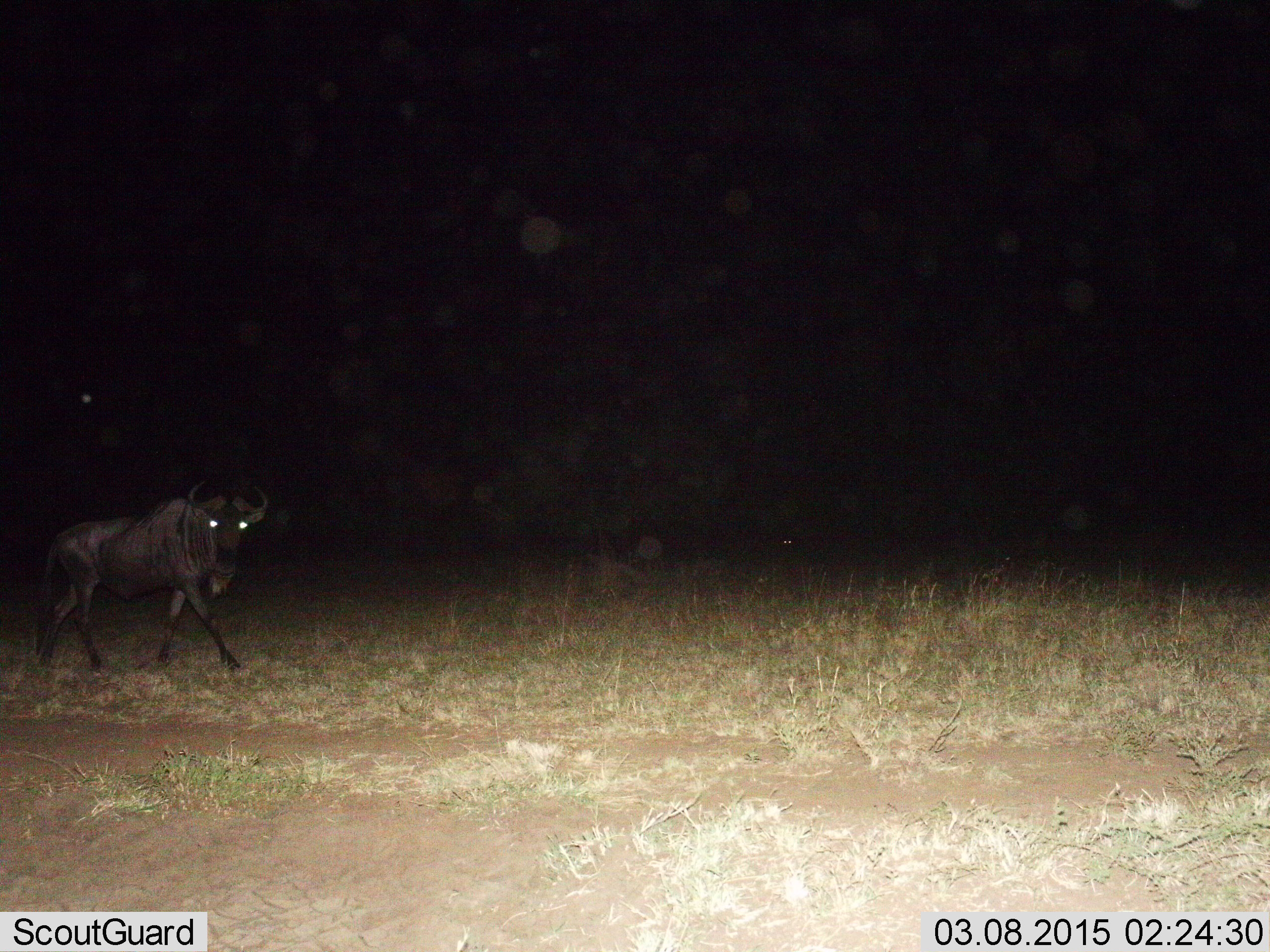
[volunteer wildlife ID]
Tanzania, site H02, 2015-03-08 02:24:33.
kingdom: Animalia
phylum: Chordata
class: Mammalia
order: Artiodactyla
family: Bovidae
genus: Connochaetes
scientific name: Connochaetes taurinus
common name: blue wildebeest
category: wildebeest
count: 1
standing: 0%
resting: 0%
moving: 100%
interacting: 0%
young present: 0%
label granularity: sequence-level